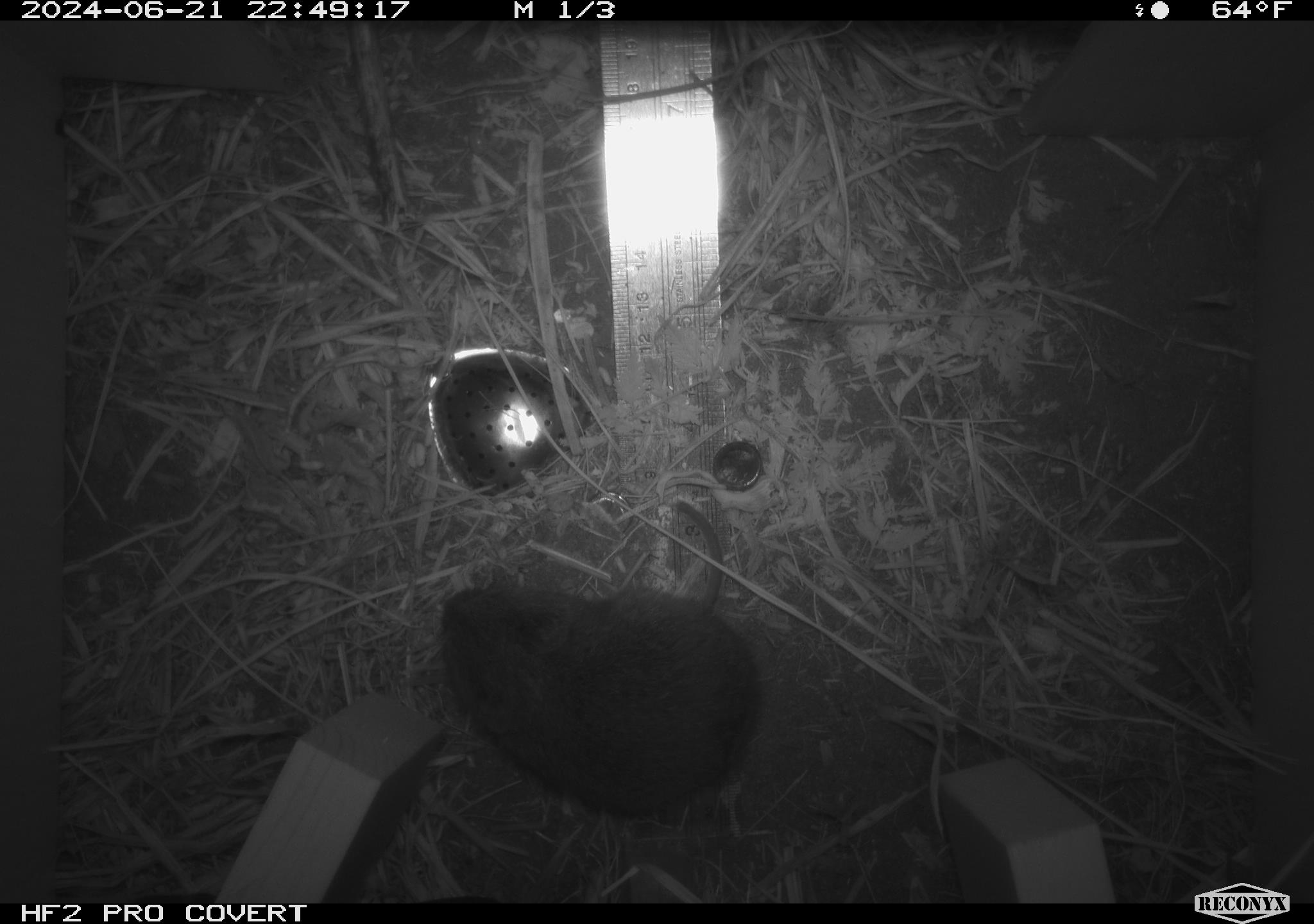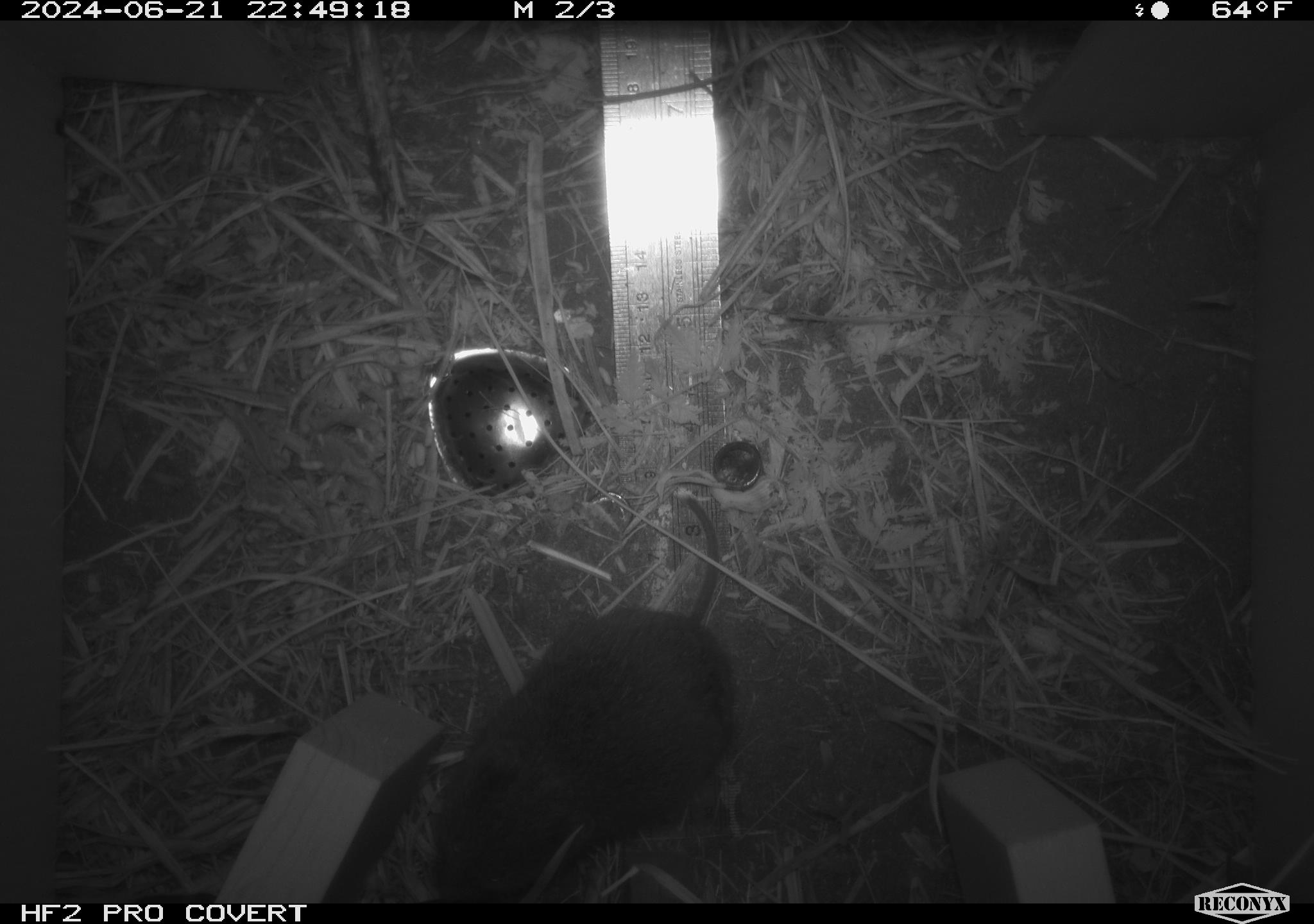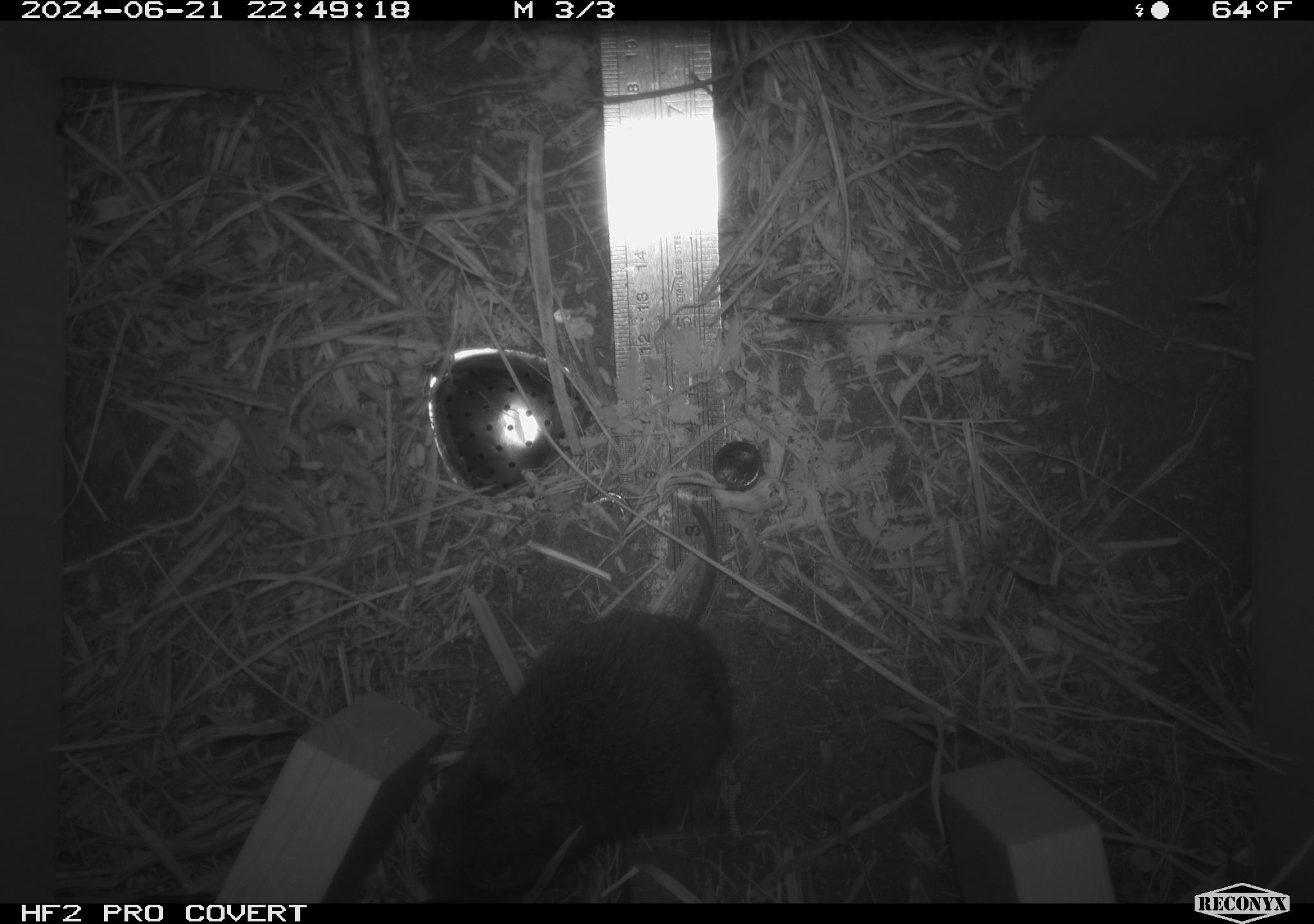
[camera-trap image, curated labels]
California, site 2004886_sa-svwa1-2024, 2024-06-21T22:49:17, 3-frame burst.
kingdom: Animalia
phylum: Chordata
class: Mammalia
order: Rodentia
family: Cricetidae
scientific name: Arvicolinae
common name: voles, lemmings, and muskrats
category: arvicolinae subfamily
Arvicolinae subfamily (voles, lemmings, and muskrats) (Arvicolinae).